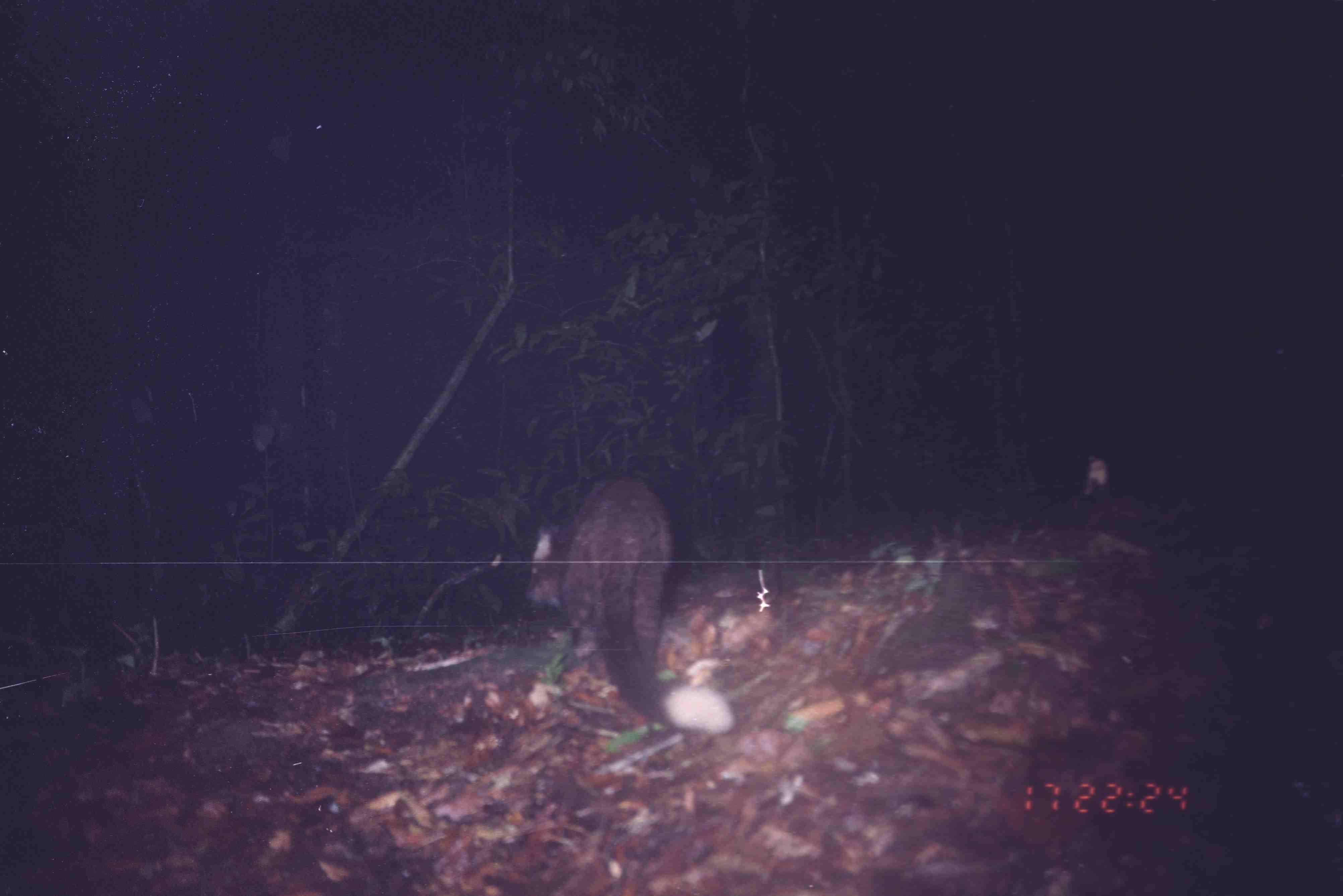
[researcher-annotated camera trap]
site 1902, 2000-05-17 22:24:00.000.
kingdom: Animalia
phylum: Chordata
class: Mammalia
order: Carnivora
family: Viverridae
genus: Paguma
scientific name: Paguma larvata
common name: masked palm civet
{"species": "Paguma larvata (masked palm civet)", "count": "1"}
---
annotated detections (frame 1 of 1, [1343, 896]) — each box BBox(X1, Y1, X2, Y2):
paguma larvata: BBox(525, 476, 738, 735)